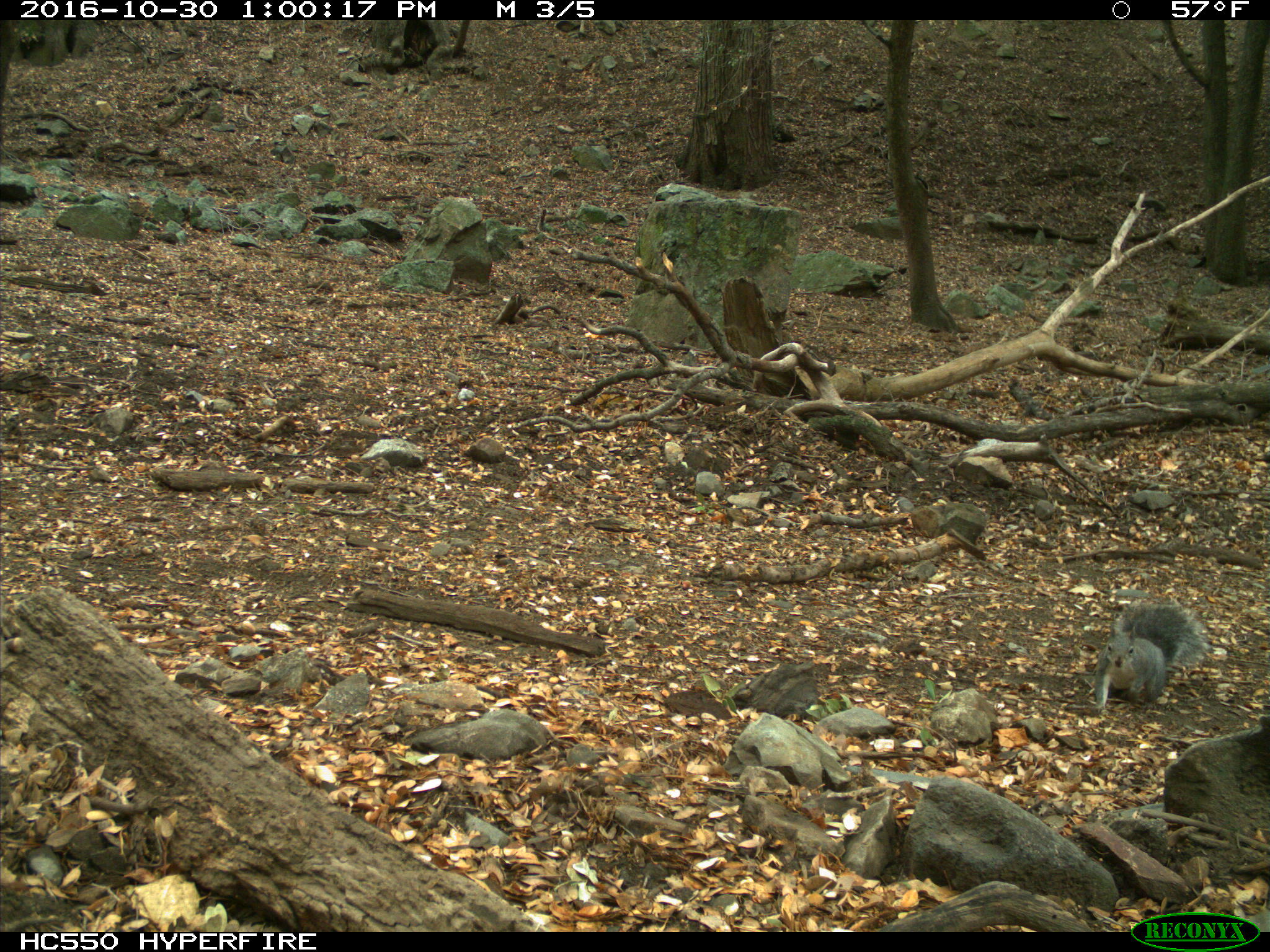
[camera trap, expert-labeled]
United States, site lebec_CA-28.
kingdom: Animalia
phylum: Chordata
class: Mammalia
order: Rodentia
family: Sciuridae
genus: Sciurus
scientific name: Sciurus carolinensis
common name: eastern gray squirrel